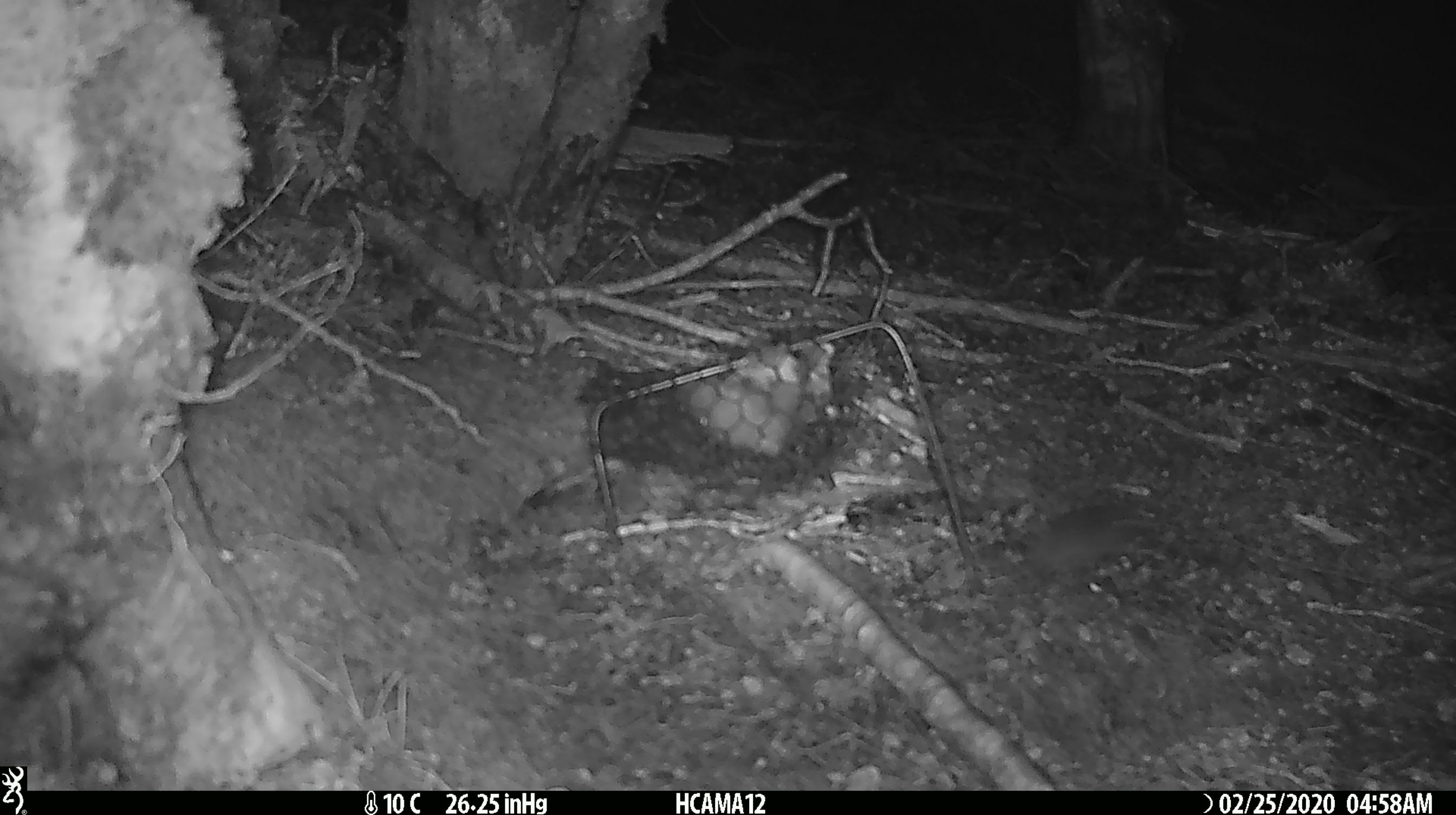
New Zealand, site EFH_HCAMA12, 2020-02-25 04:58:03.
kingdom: Animalia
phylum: Chordata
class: Mammalia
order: Rodentia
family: Muridae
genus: Mus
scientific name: Mus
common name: mouse